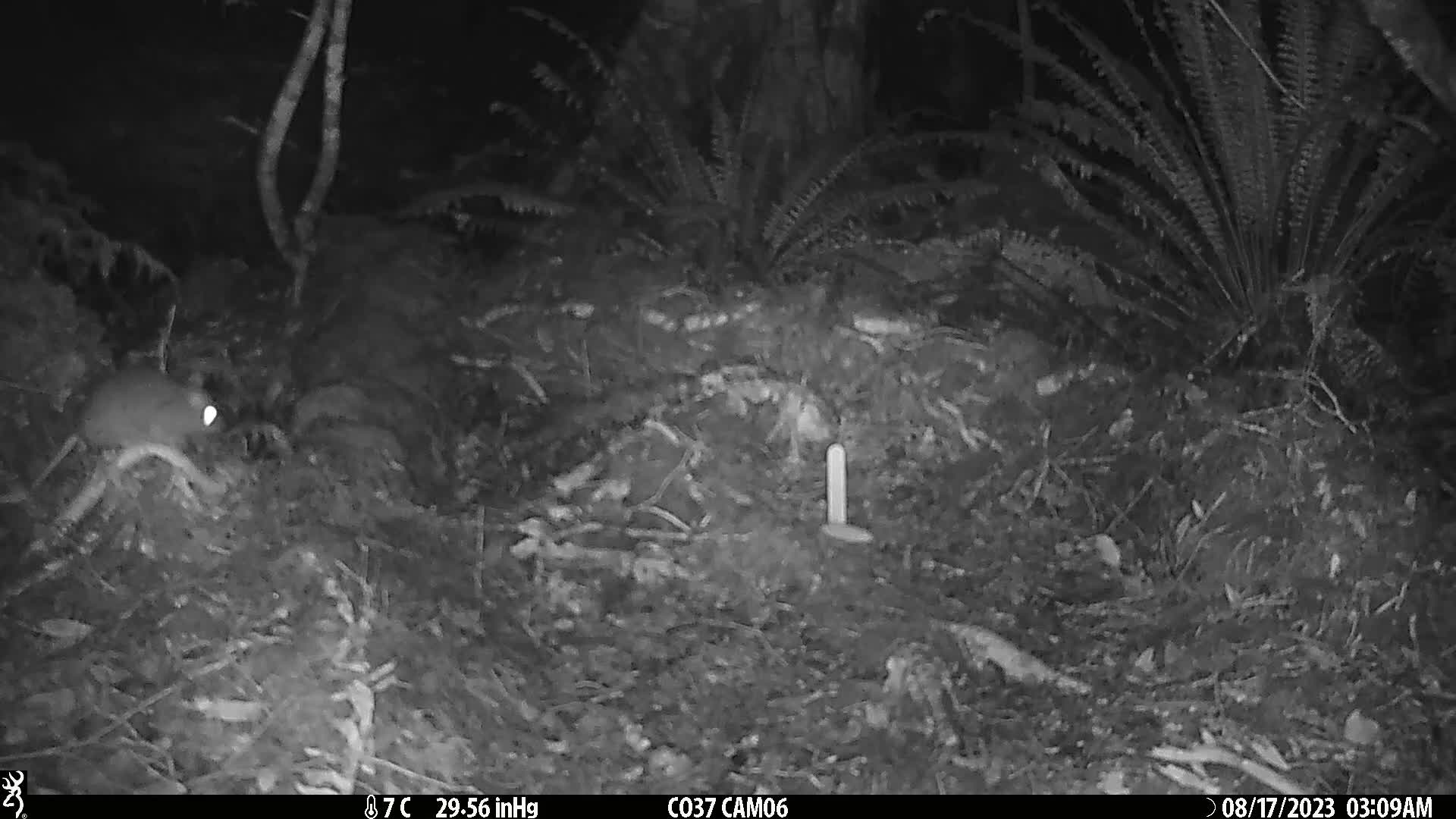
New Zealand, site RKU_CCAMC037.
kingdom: Animalia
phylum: Chordata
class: Mammalia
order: Rodentia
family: Muridae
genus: Rattus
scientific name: Rattus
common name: rat